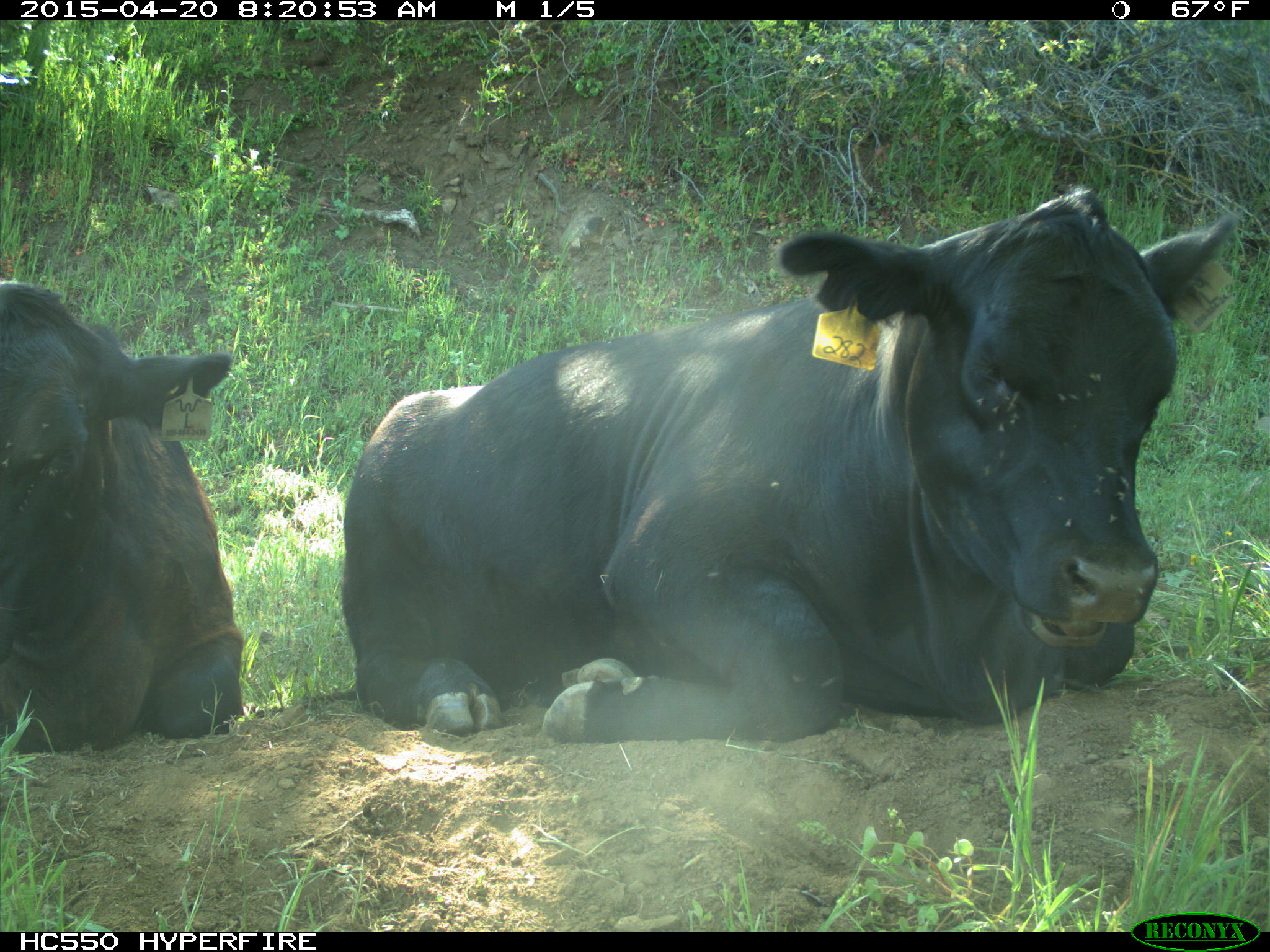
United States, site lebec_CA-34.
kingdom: Animalia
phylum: Chordata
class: Mammalia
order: Artiodactyla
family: Bovidae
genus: Bos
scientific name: Bos taurus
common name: domestic cow